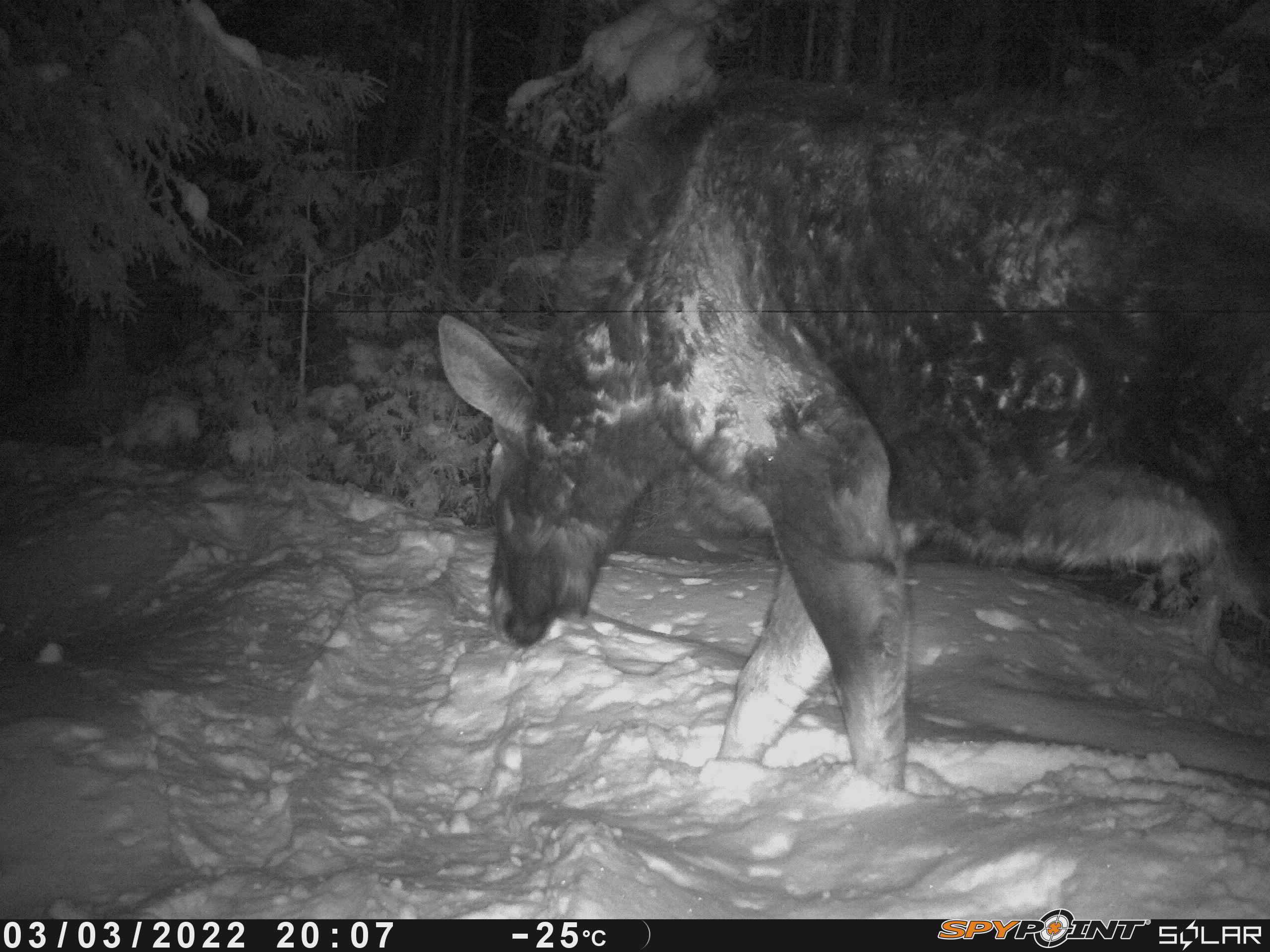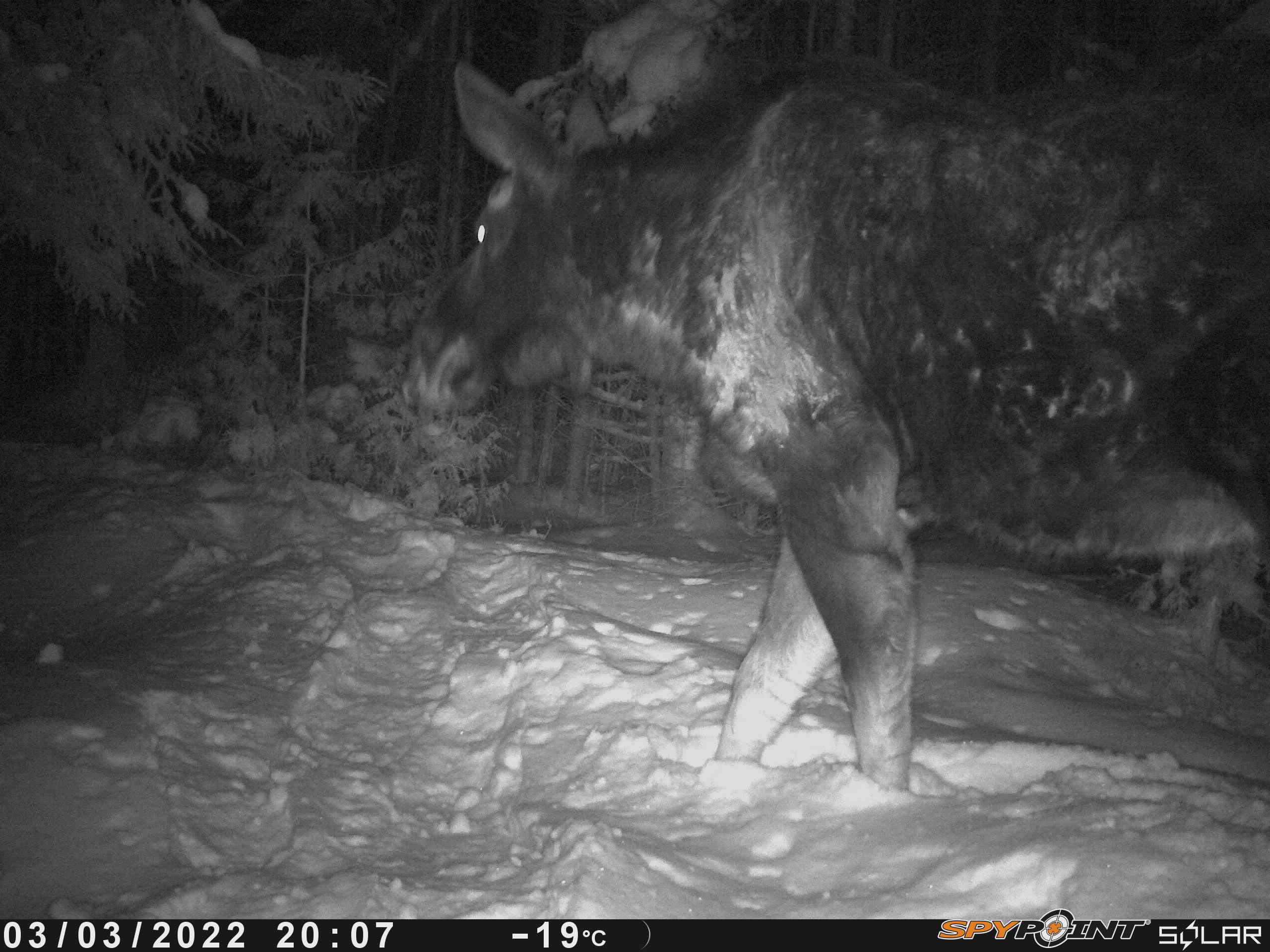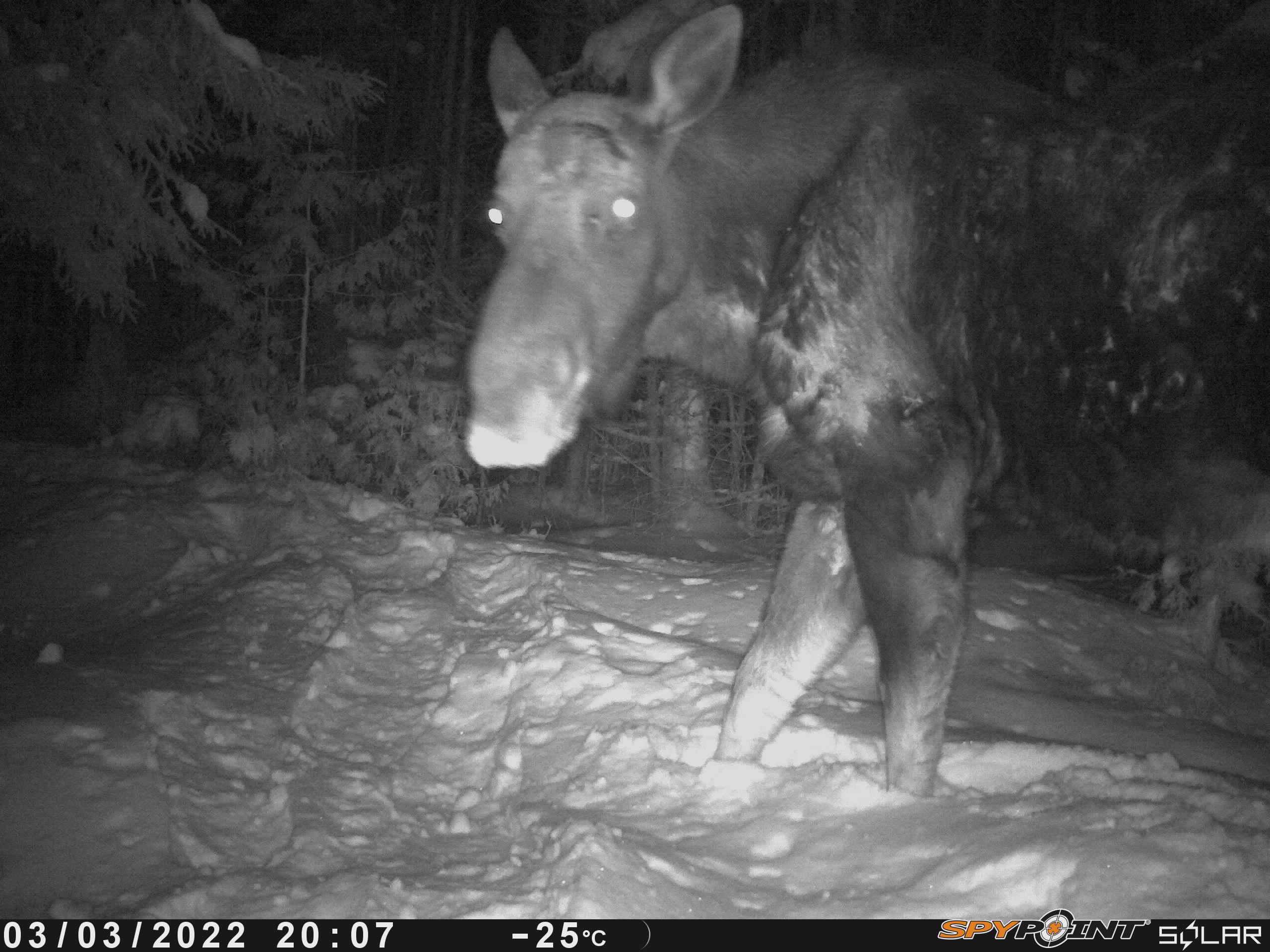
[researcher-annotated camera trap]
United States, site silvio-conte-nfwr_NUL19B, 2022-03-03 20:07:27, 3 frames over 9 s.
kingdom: Animalia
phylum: Chordata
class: Mammalia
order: Artiodactyla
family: Cervidae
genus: Alces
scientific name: Alces alces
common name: moose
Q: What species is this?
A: Moose (Alces alces).